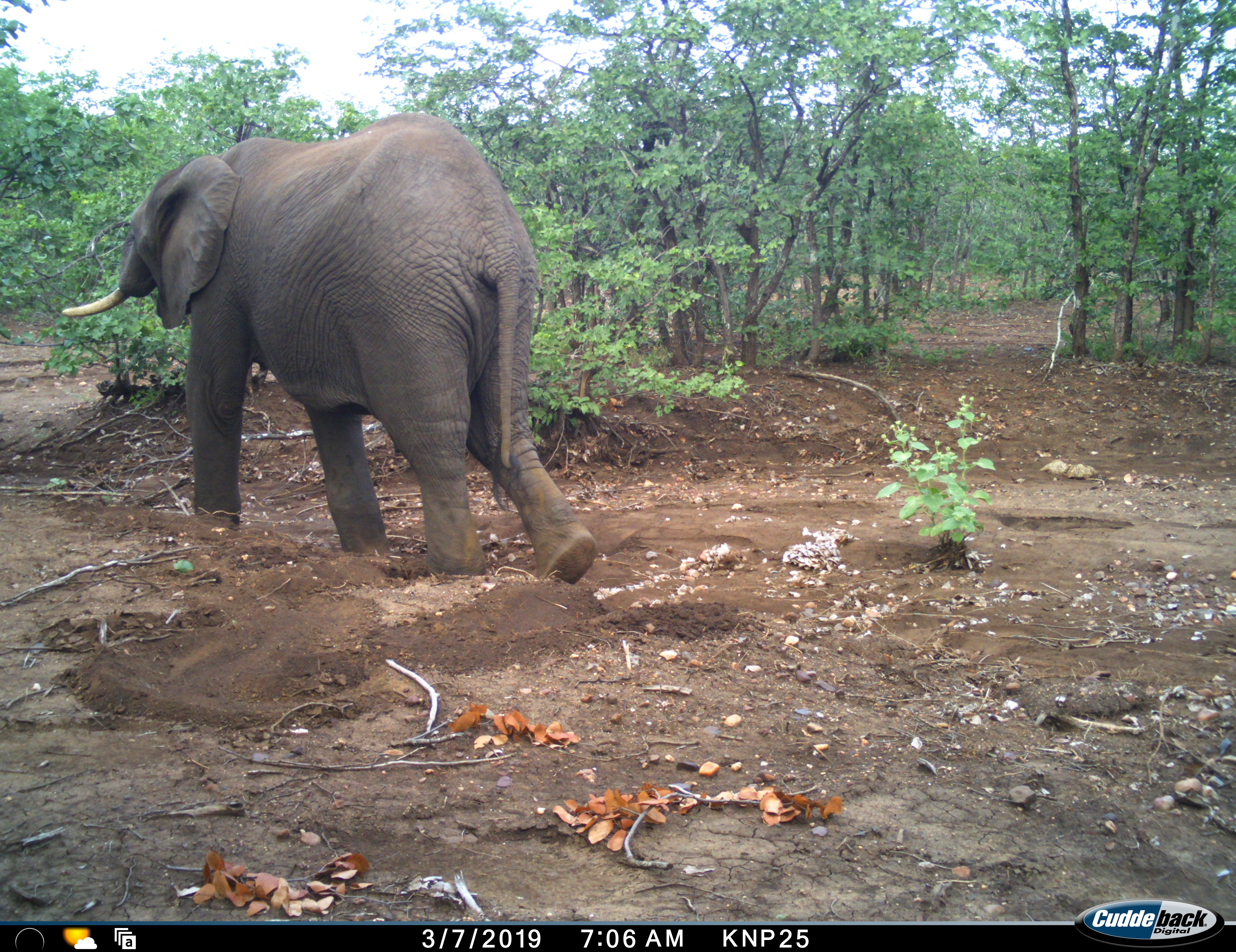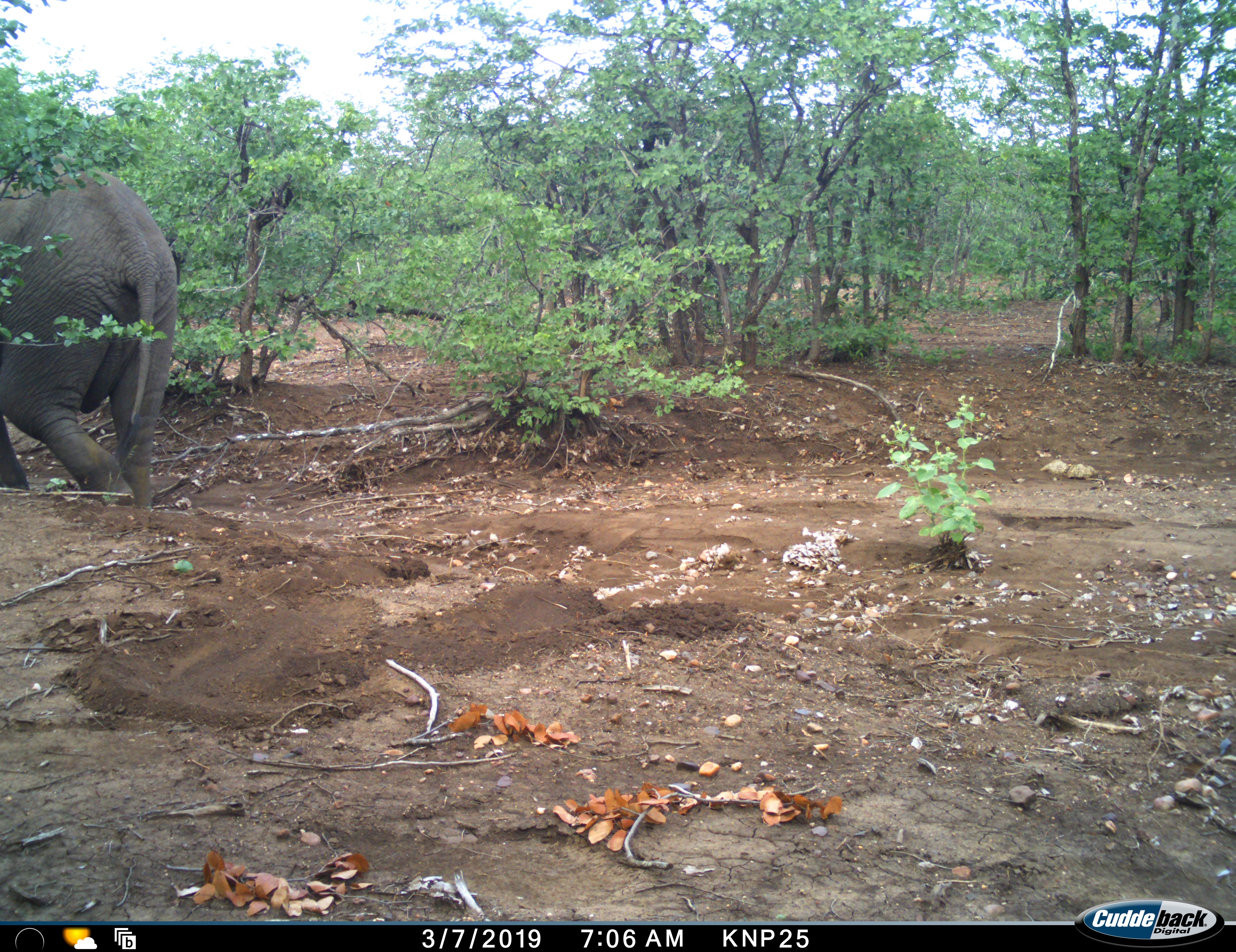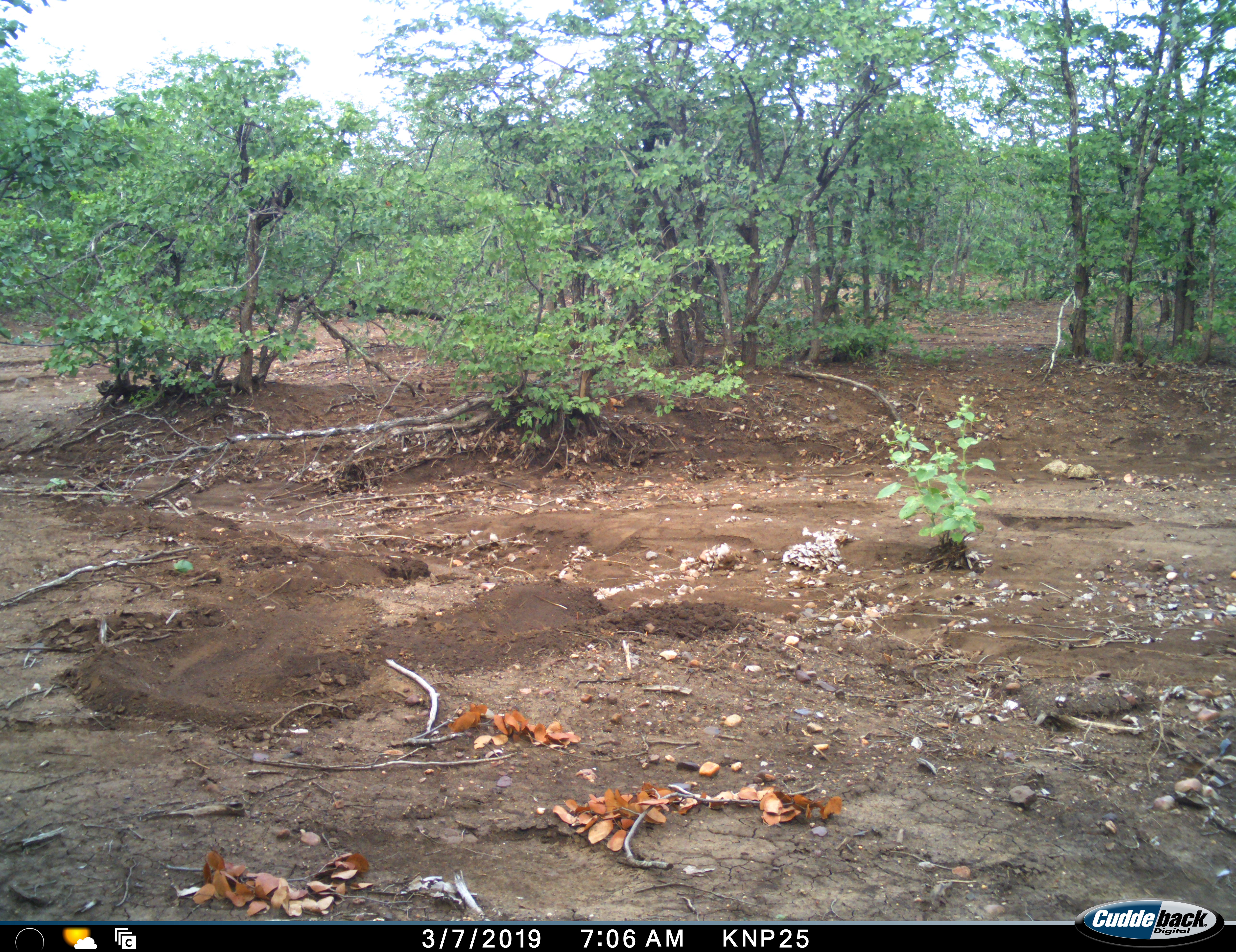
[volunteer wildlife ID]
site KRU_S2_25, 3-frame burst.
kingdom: Animalia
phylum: Chordata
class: Mammalia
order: Proboscidea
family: Elephantidae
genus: Loxodonta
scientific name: Loxodonta africana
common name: african bush elephant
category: elephant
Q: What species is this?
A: Elephant (african bush elephant) (Loxodonta africana).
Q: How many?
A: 1.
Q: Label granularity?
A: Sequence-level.